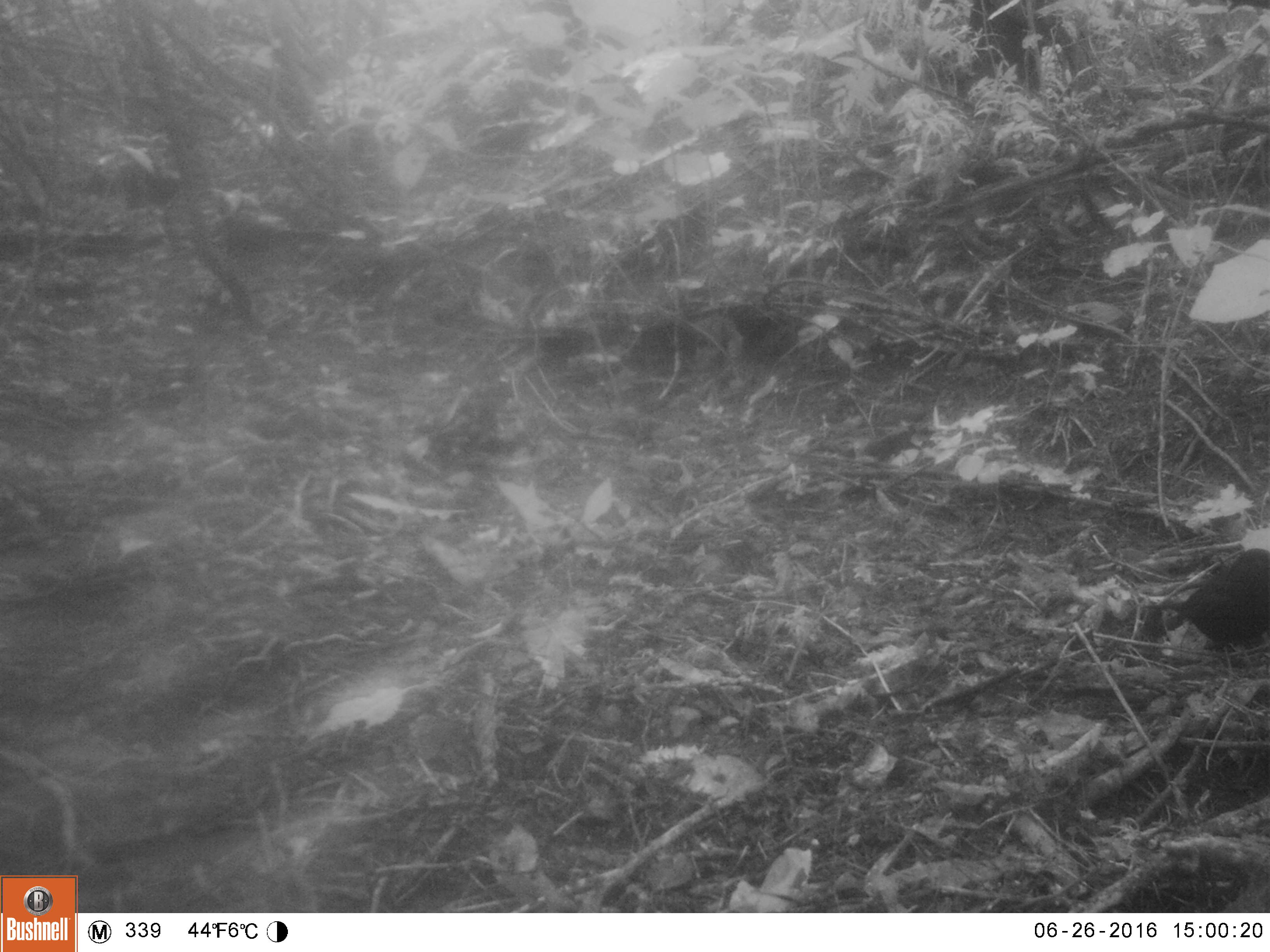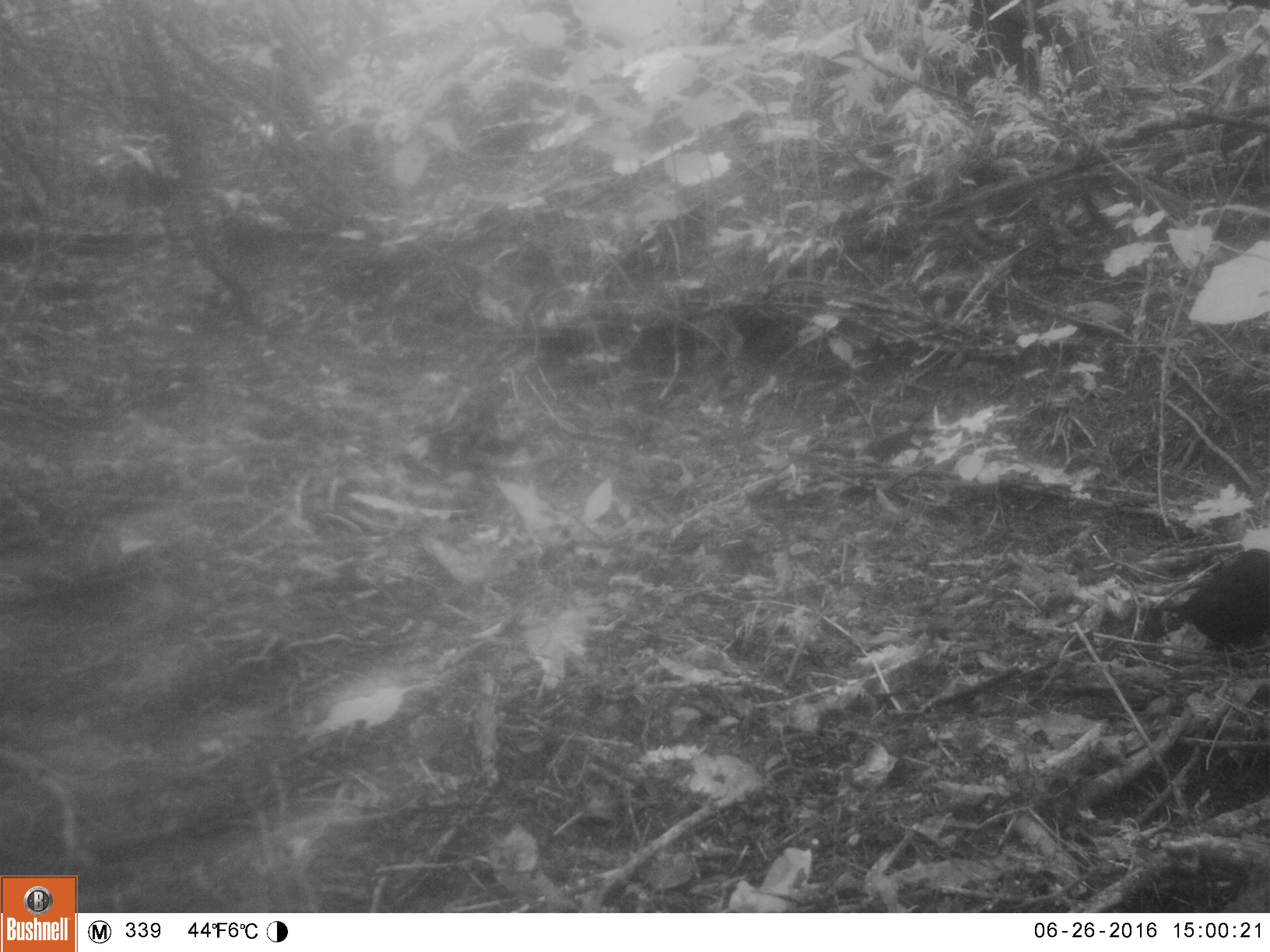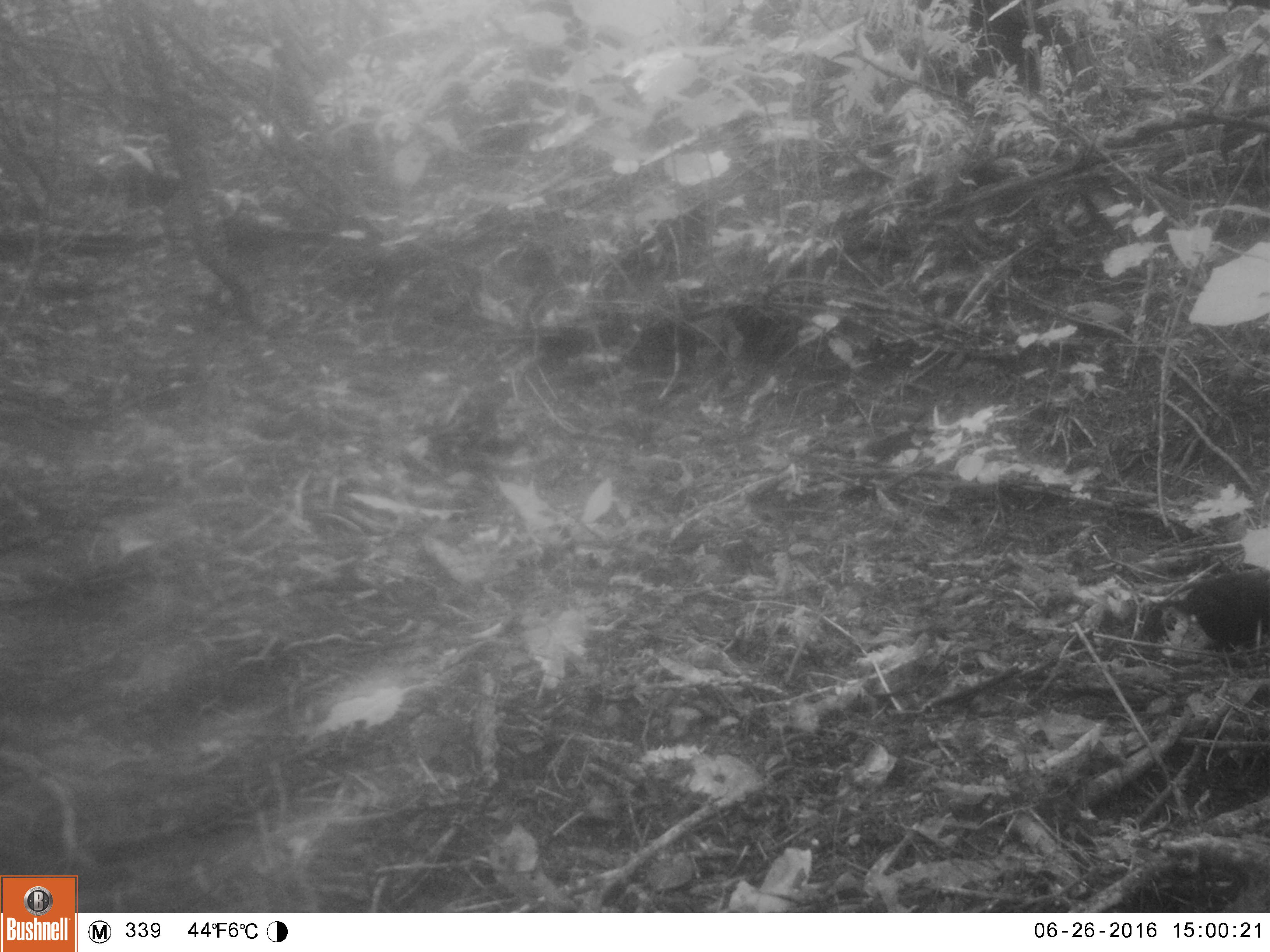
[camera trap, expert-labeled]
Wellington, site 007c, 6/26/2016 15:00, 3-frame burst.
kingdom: Animalia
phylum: Chordata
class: Aves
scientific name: Aves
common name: bird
Bird (Aves).